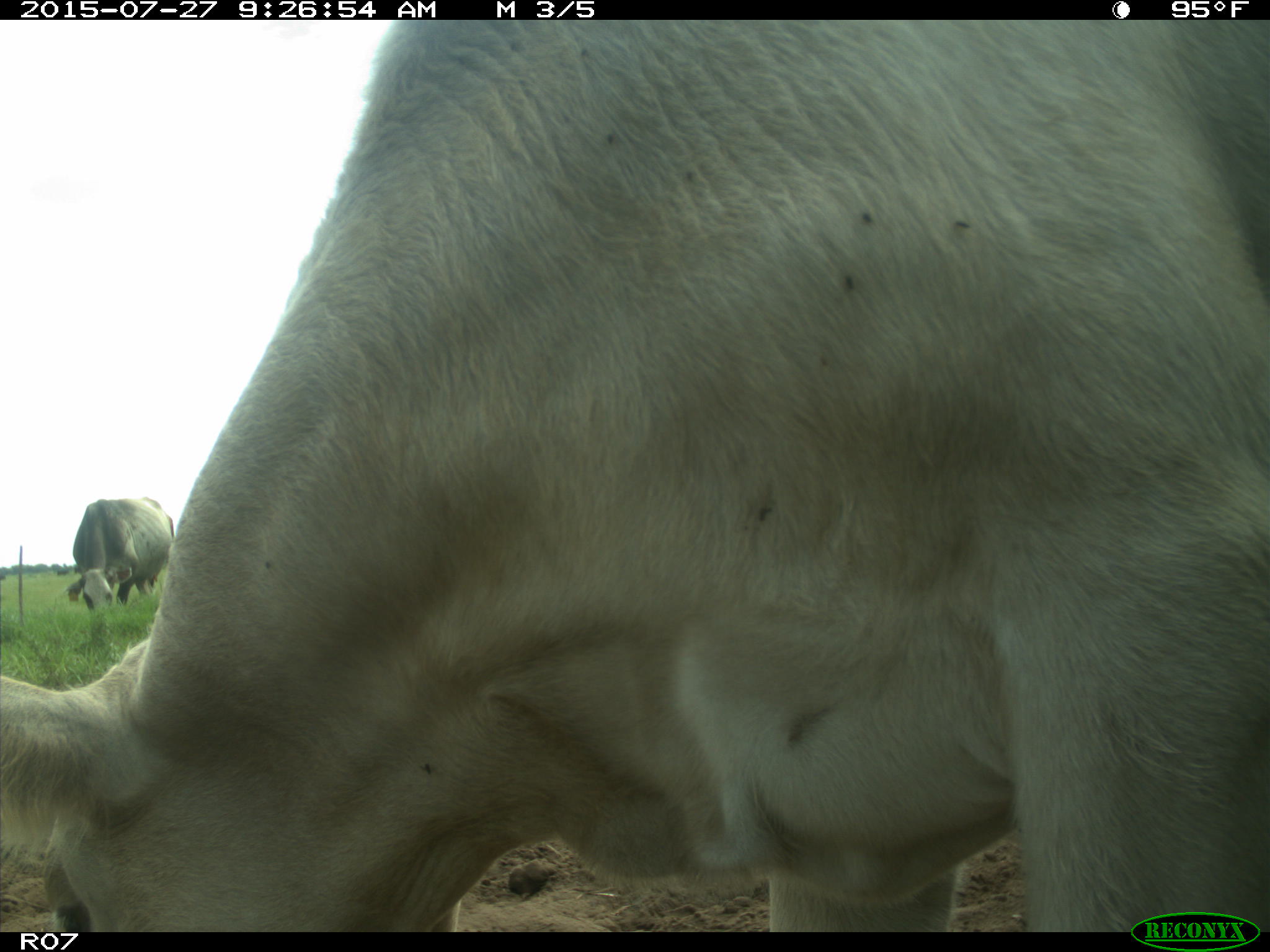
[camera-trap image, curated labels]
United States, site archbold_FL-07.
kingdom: Animalia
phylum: Chordata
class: Mammalia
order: Artiodactyla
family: Bovidae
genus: Bos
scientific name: Bos taurus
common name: domestic cow